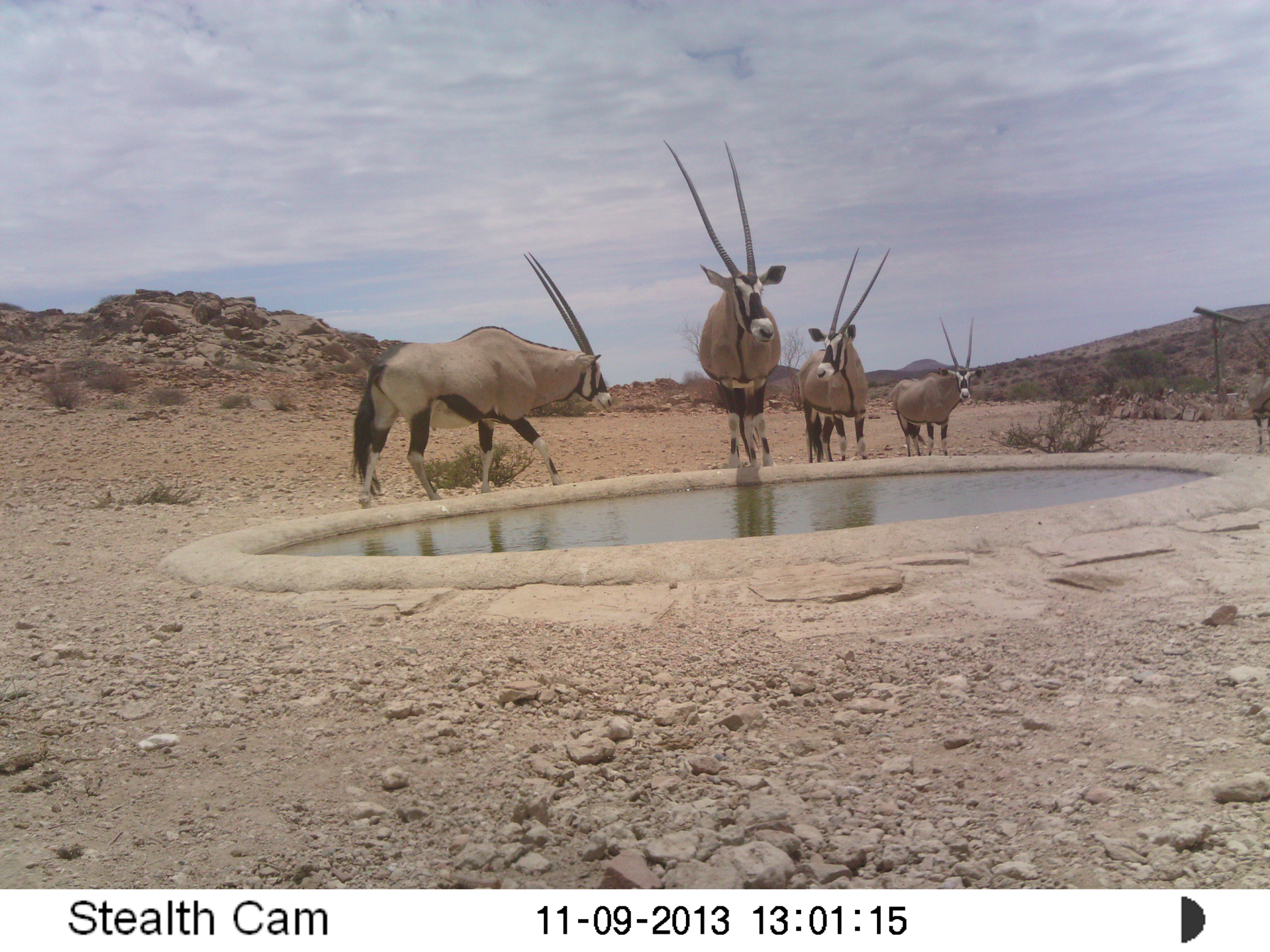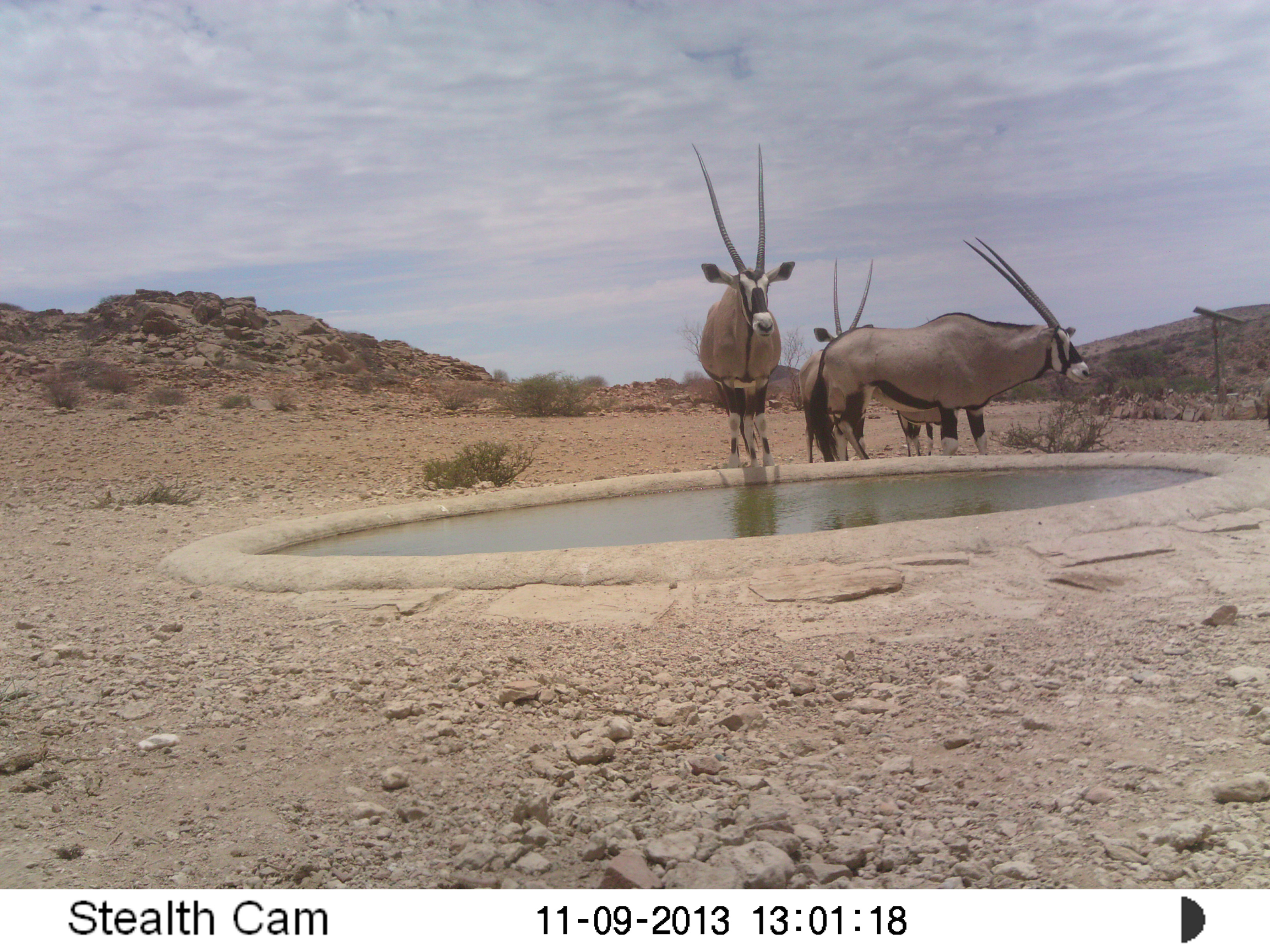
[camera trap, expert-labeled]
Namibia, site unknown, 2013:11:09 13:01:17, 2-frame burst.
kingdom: Animalia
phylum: Chordata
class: Mammalia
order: Artiodactyla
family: Bovidae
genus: Oryx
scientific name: Oryx gazella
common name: gemsbok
Oryx gazella (gemsbok).